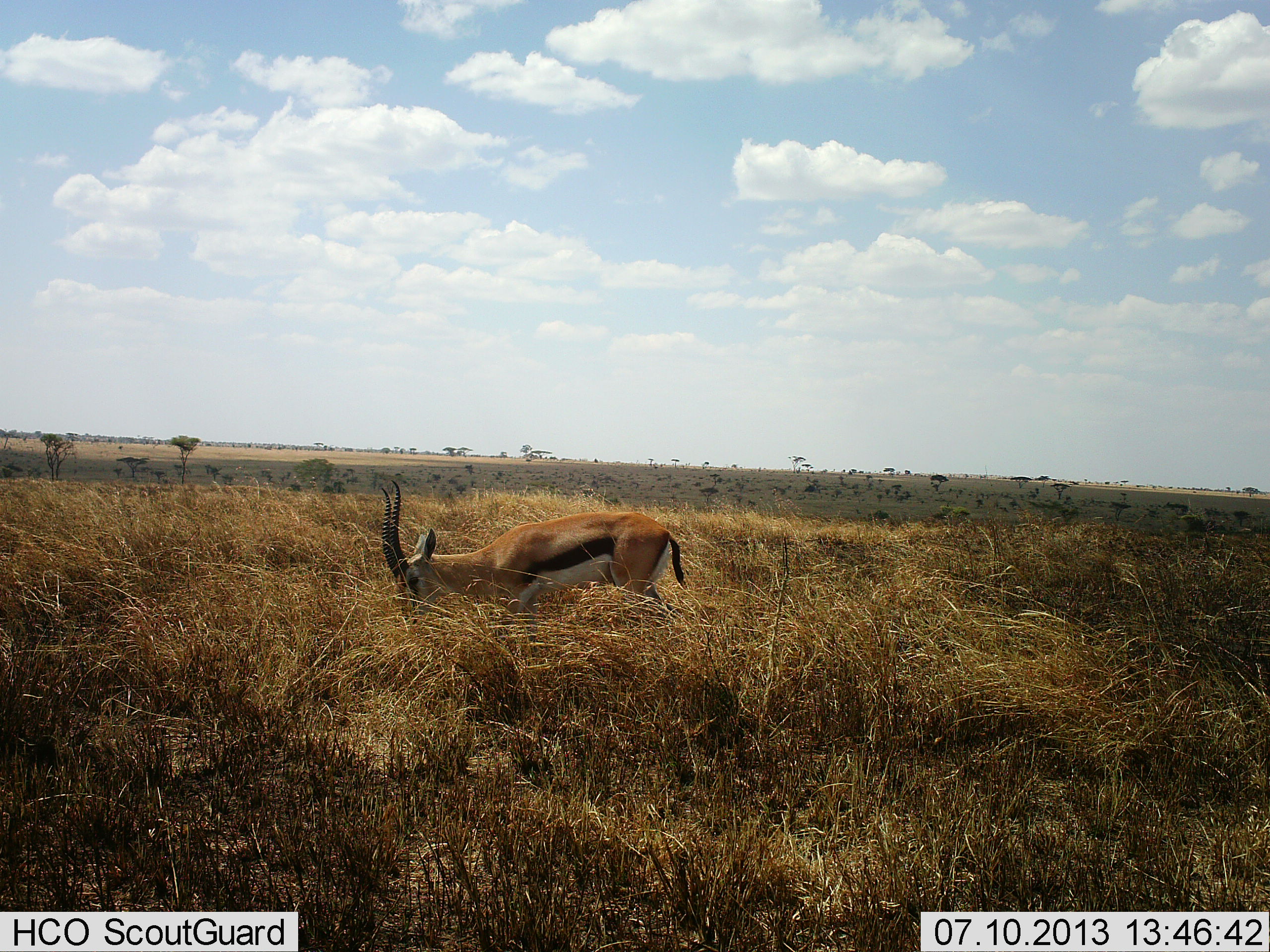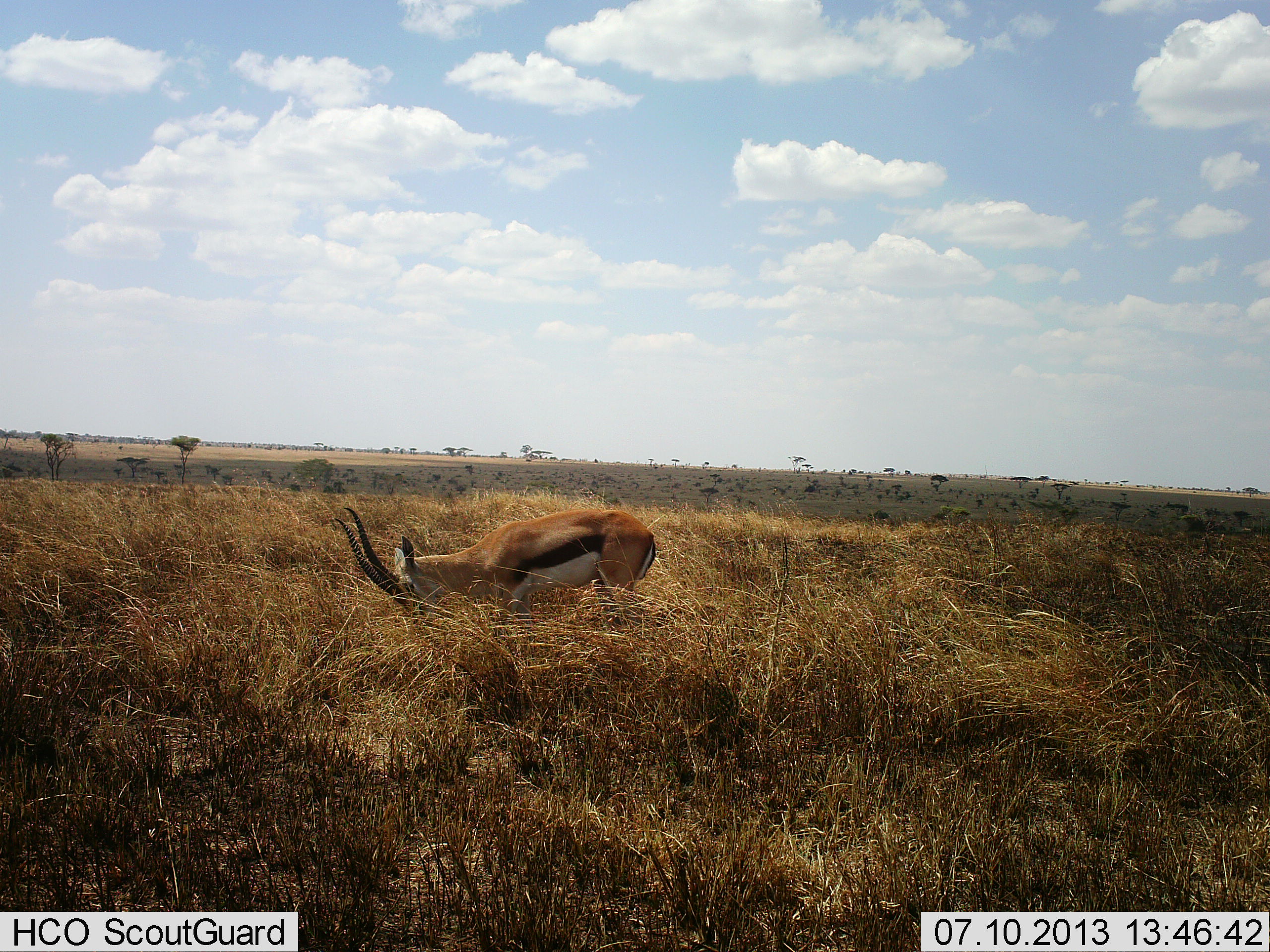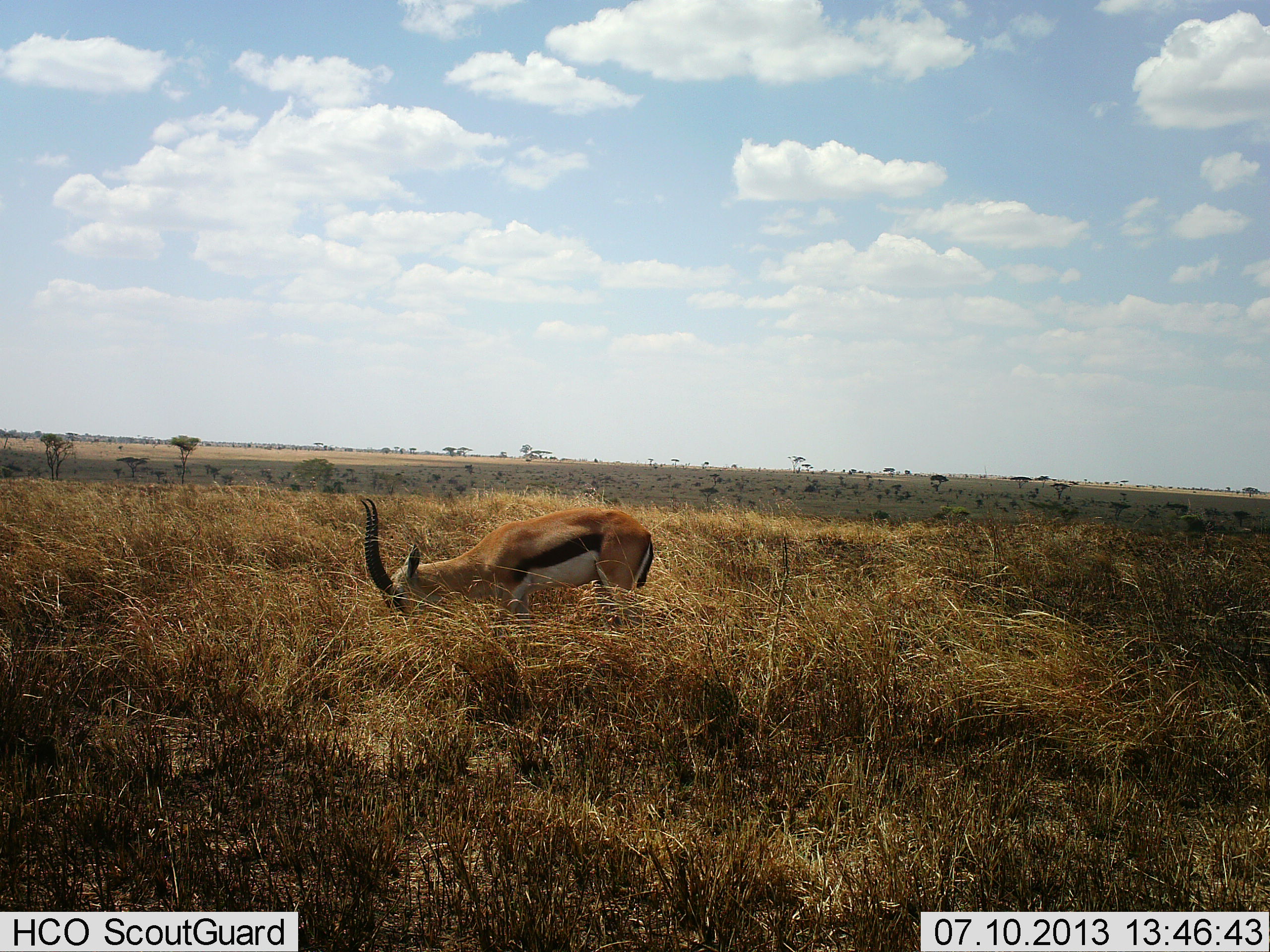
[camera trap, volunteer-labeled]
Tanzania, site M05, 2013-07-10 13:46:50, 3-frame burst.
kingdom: Animalia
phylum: Chordata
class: Mammalia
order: Artiodactyla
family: Bovidae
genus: Eudorcas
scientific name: Eudorcas thomsonii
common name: thomson's gazelle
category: gazellethomsons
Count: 1.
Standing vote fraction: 17%.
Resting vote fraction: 0%.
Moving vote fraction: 0%.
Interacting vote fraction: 0%.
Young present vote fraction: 0%.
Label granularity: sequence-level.